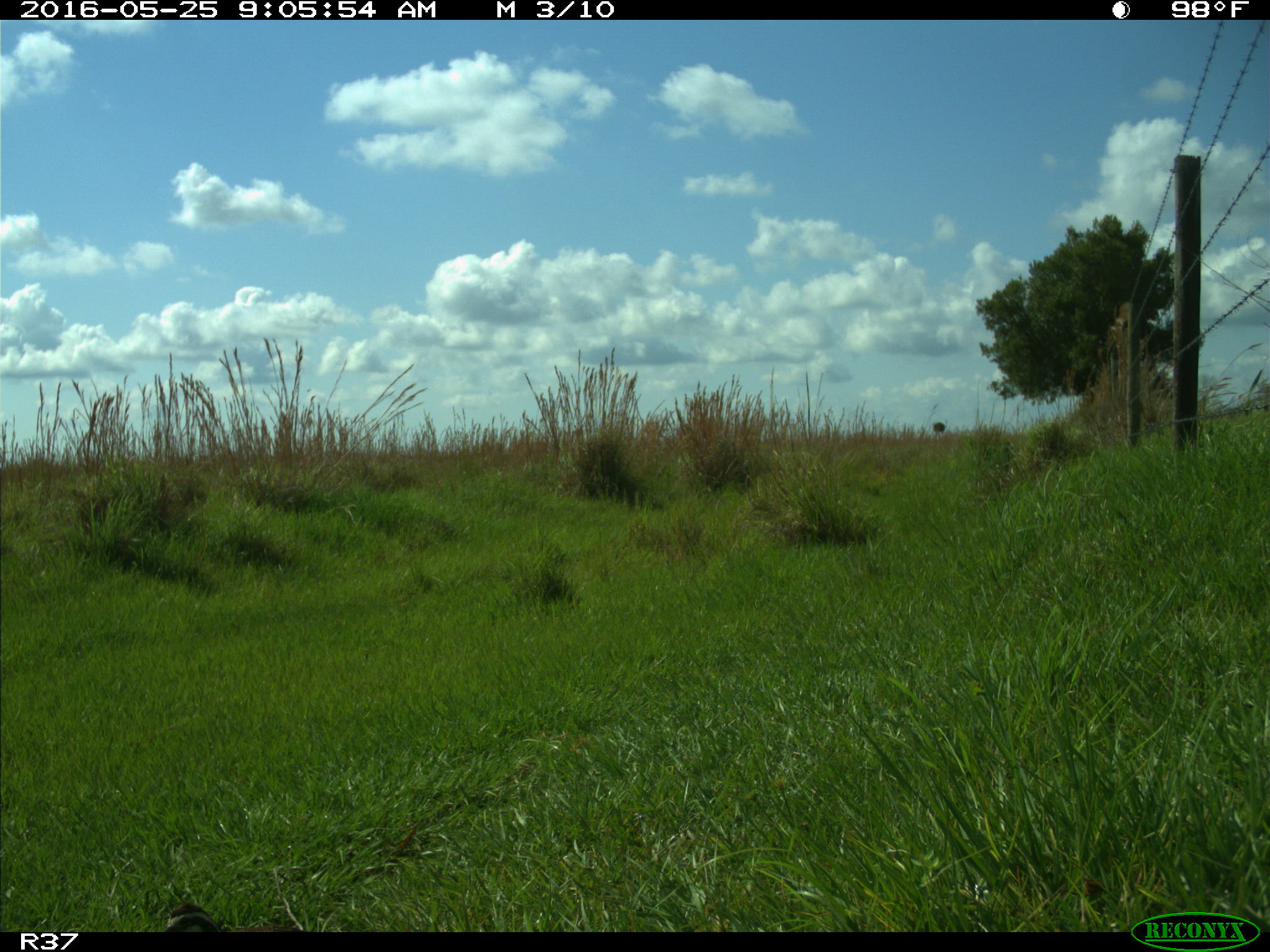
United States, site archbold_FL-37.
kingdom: Animalia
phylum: Chordata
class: Aves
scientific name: Aves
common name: birds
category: unidentified bird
Unidentified bird (birds) (Aves).